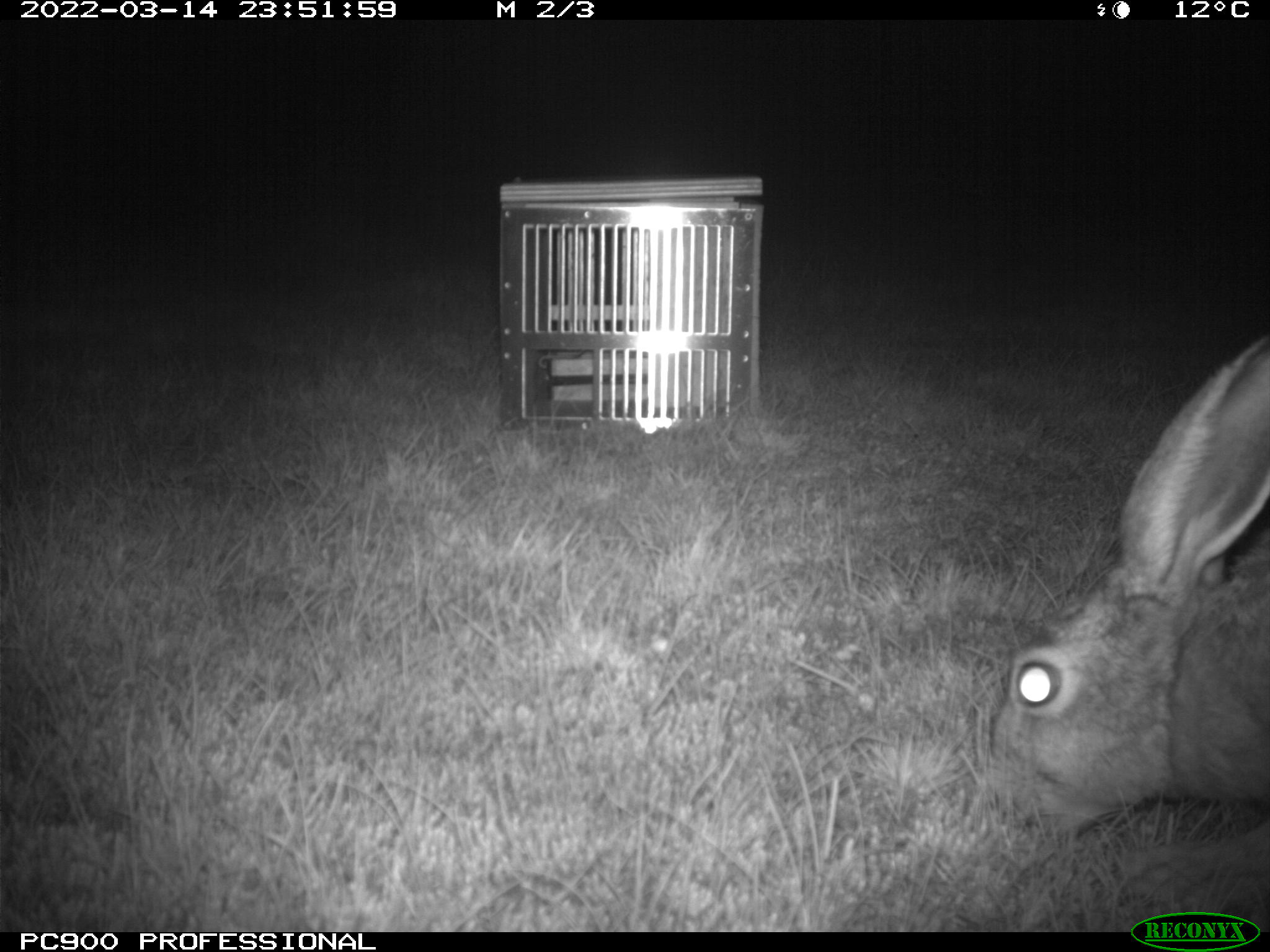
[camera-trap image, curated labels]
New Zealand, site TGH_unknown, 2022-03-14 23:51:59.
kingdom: Animalia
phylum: Chordata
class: Mammalia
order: Lagomorpha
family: Leporidae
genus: Lepus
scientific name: Lepus europaeus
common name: brown hare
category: hare